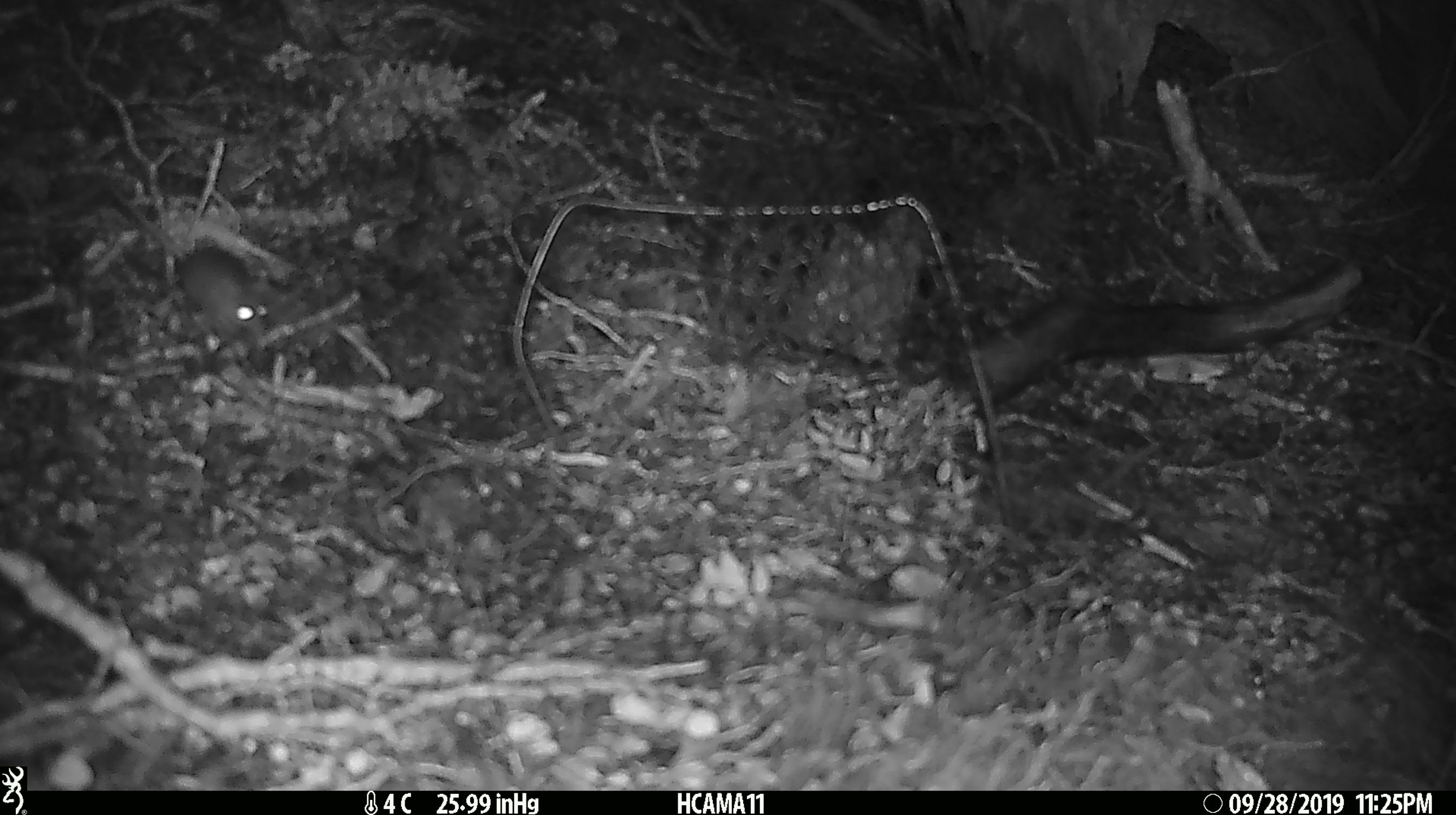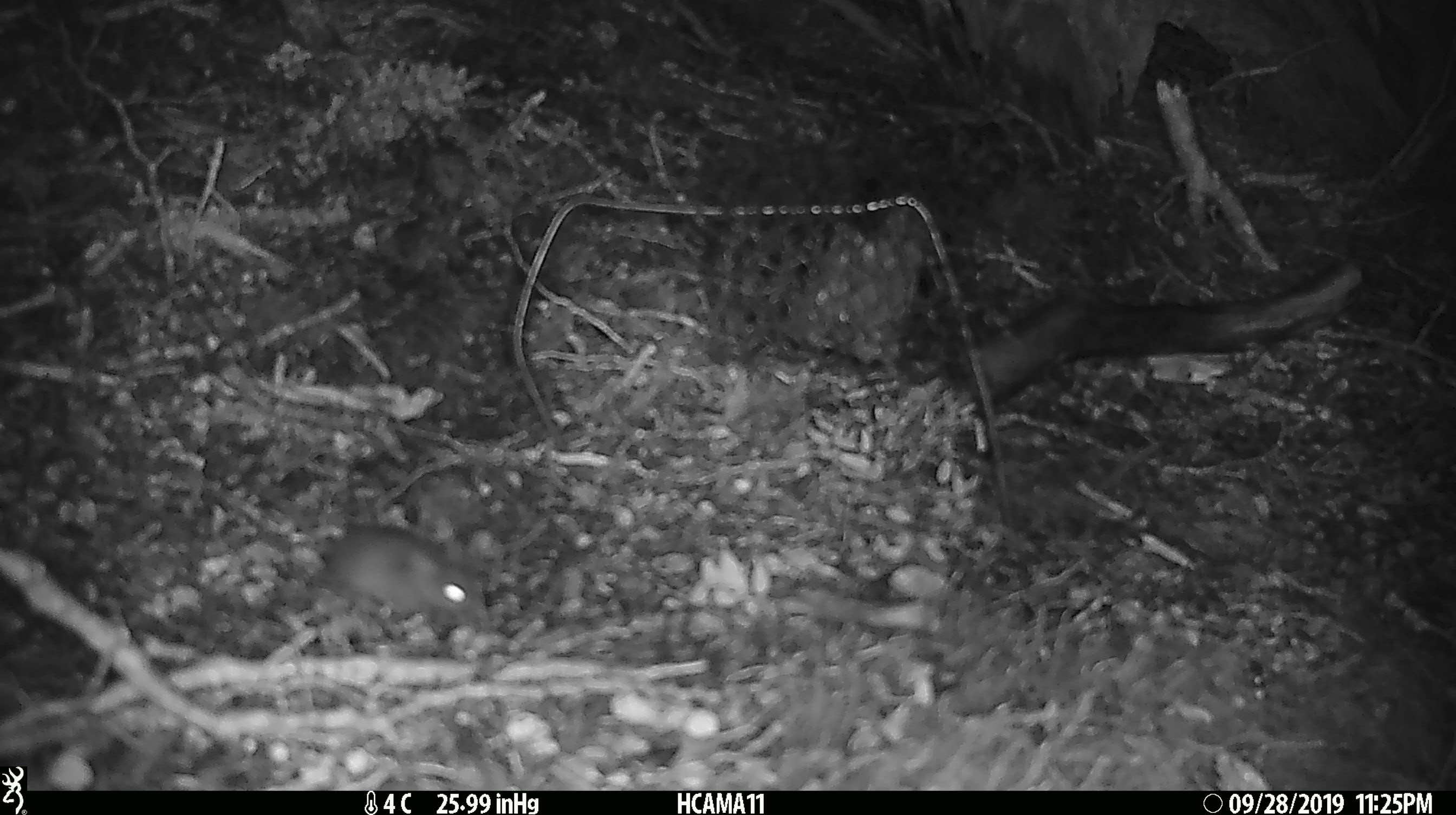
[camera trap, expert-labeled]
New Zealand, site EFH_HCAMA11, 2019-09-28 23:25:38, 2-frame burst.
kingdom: Animalia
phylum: Chordata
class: Mammalia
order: Rodentia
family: Muridae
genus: Mus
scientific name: Mus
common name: mouse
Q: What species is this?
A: Mouse (Mus).